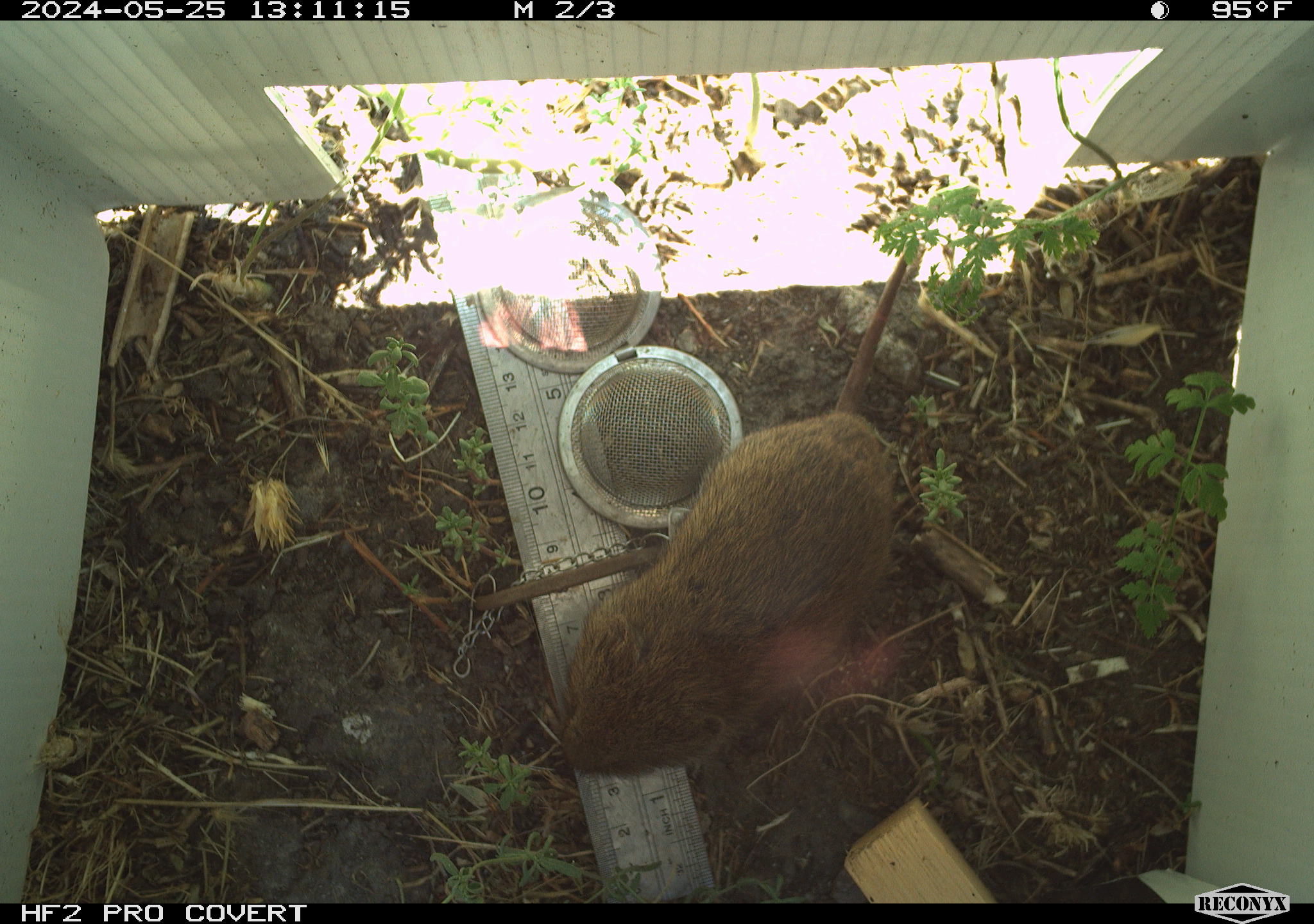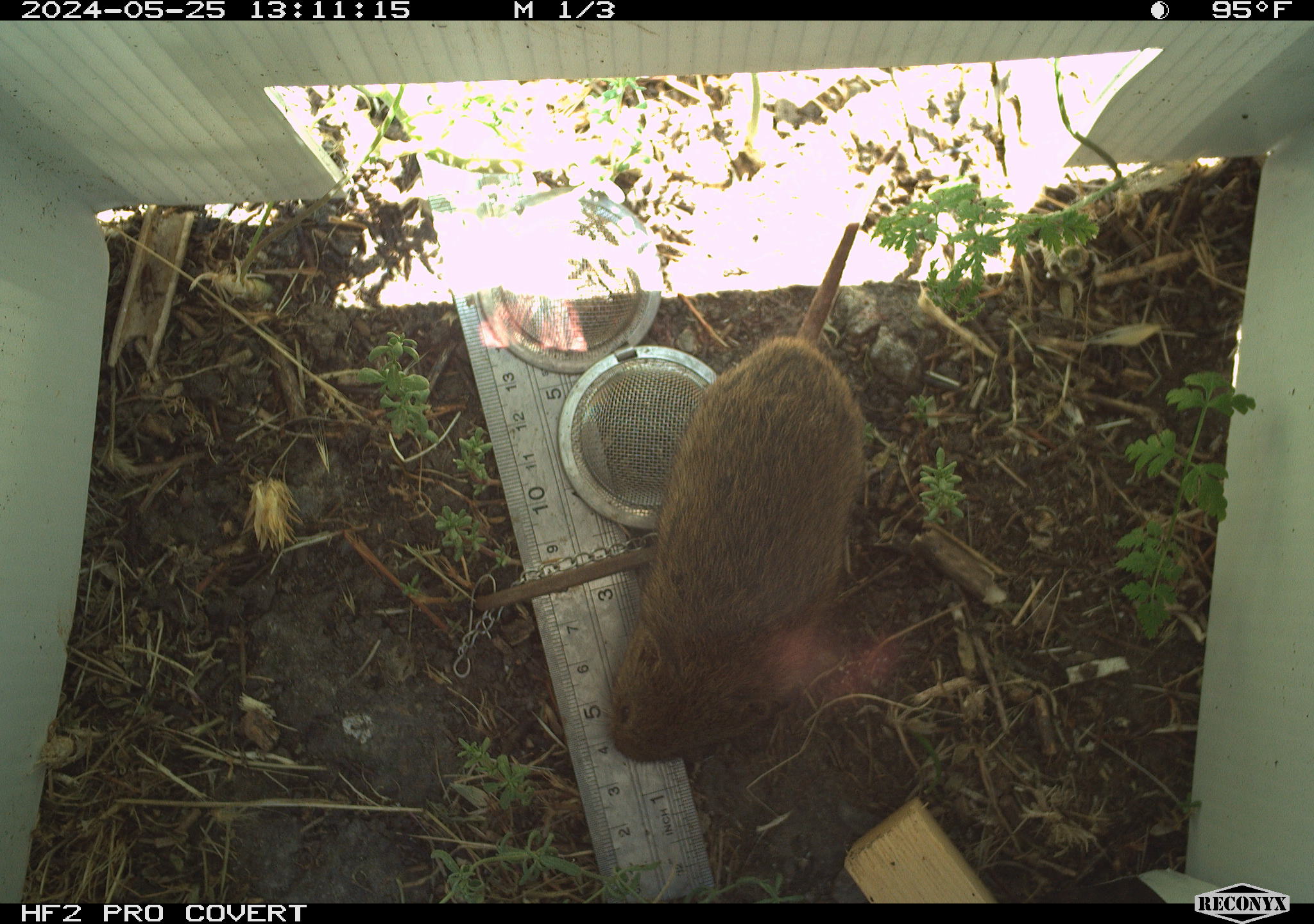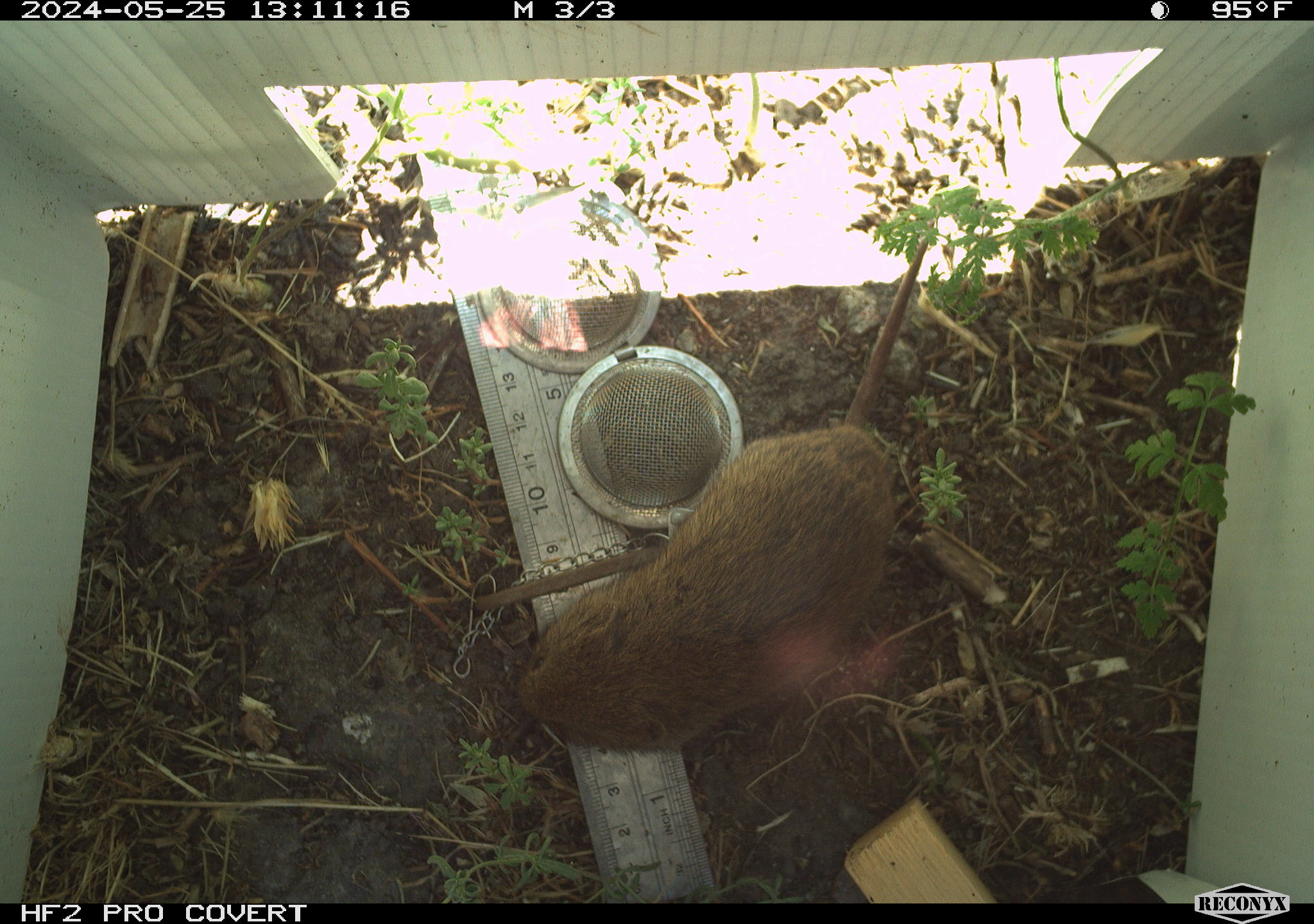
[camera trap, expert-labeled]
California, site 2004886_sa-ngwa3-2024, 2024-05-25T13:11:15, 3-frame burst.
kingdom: Animalia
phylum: Chordata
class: Mammalia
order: Rodentia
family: Cricetidae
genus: Microtus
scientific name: Microtus californicus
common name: california vole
California vole (Microtus californicus).